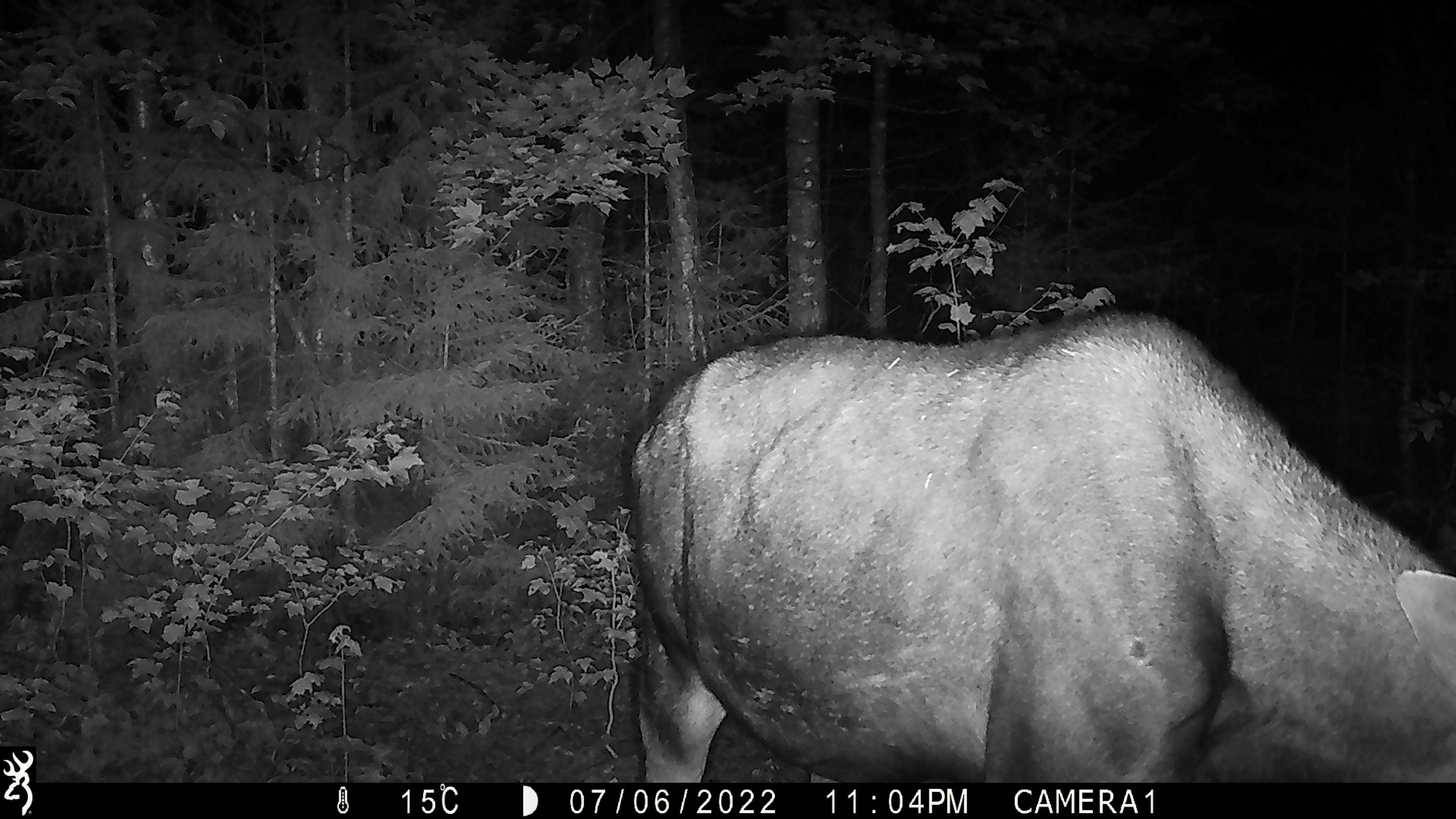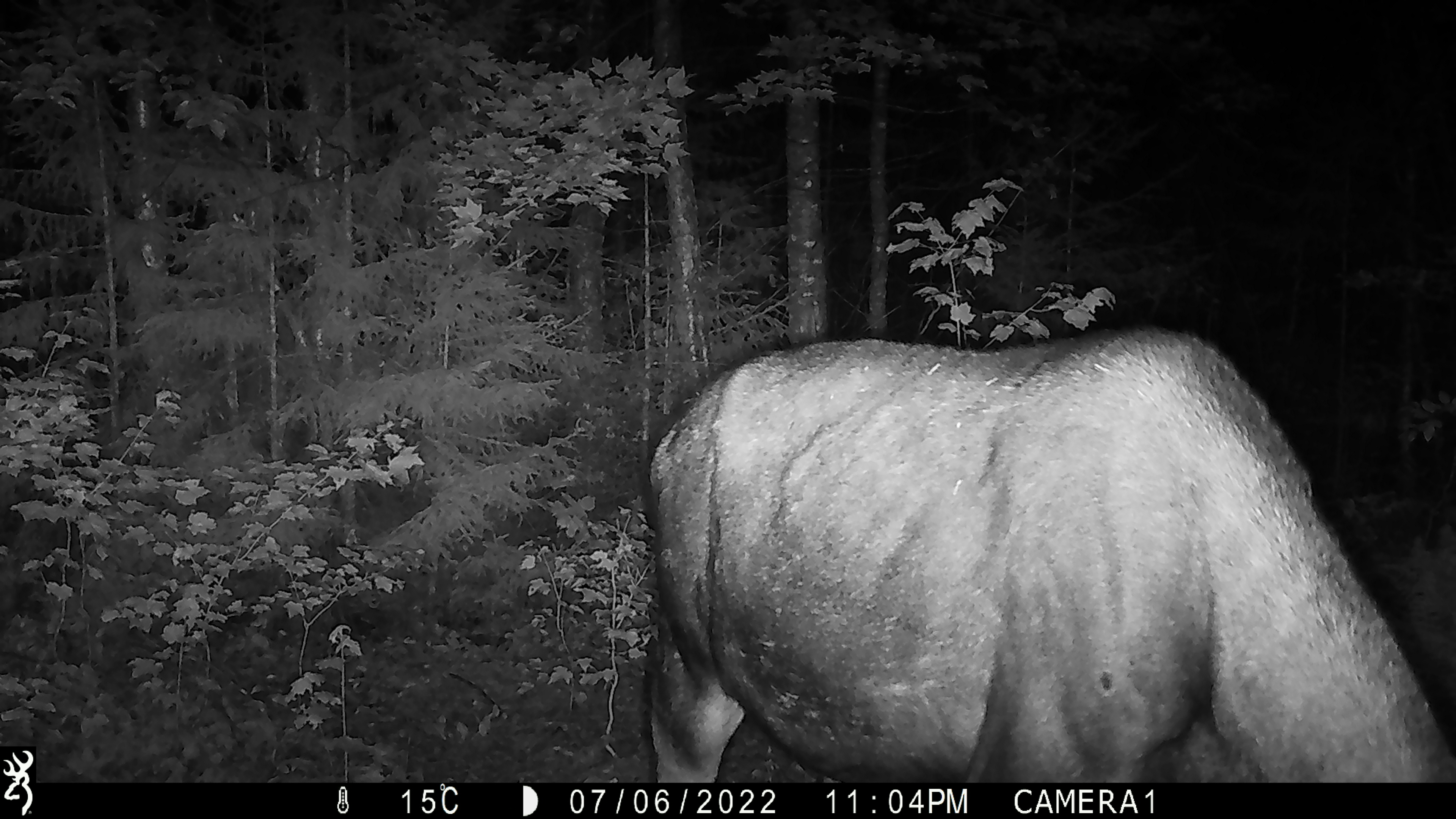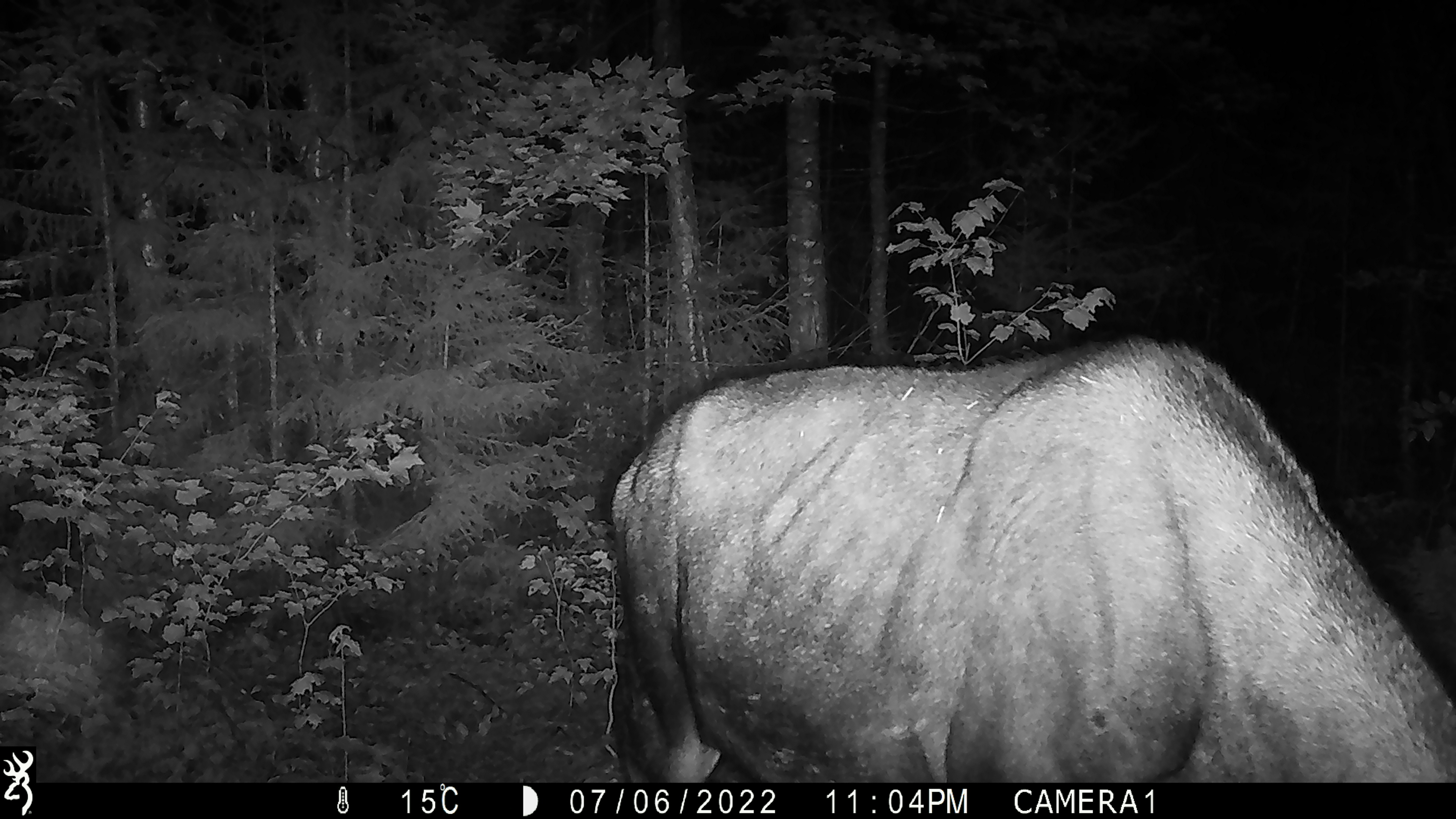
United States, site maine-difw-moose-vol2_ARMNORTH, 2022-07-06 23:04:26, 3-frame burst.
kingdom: Animalia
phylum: Chordata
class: Mammalia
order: Artiodactyla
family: Cervidae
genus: Alces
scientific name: Alces alces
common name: moose